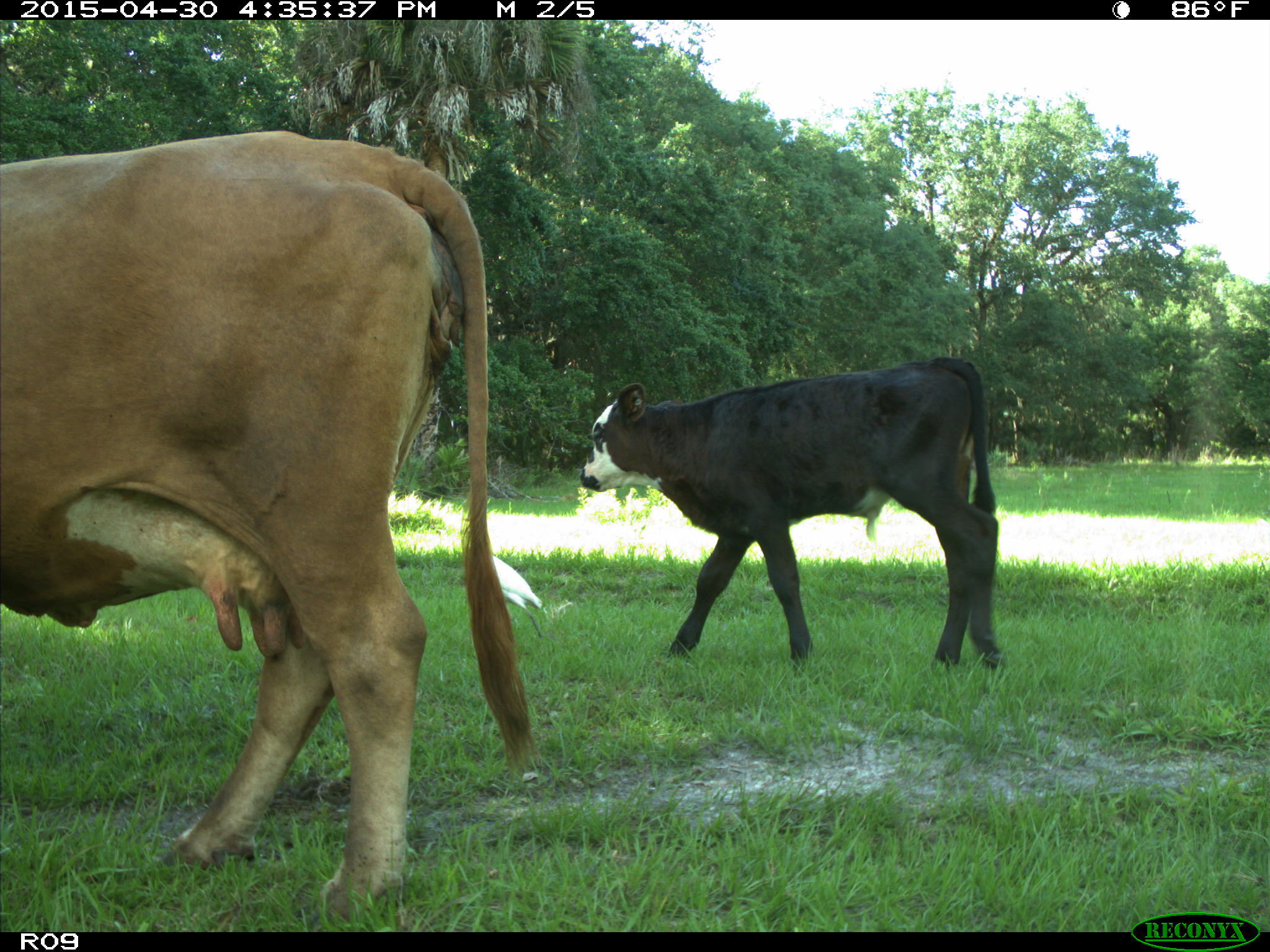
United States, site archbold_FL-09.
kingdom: Animalia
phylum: Chordata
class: Mammalia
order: Artiodactyla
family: Bovidae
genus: Bos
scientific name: Bos taurus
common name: domestic cow